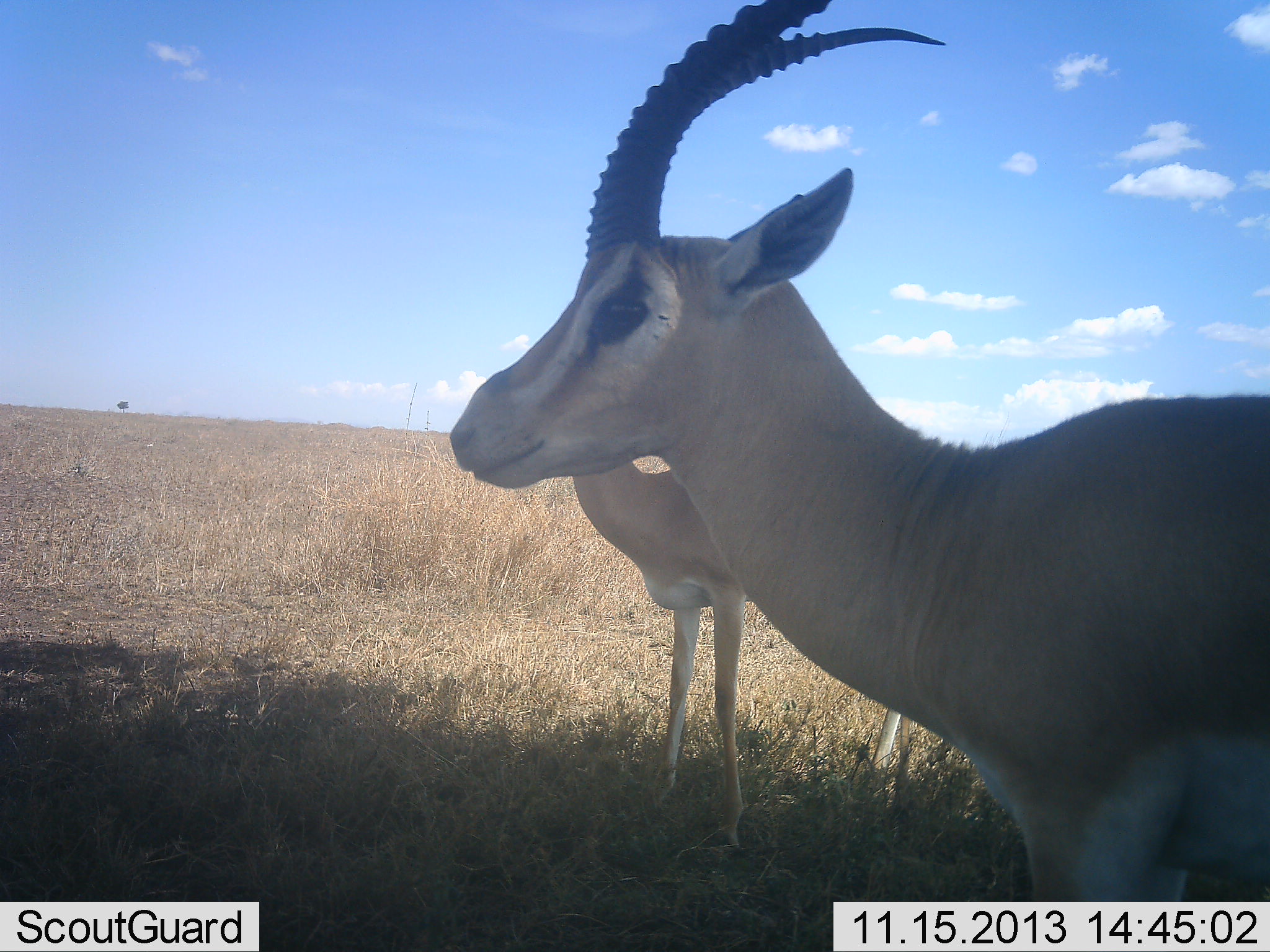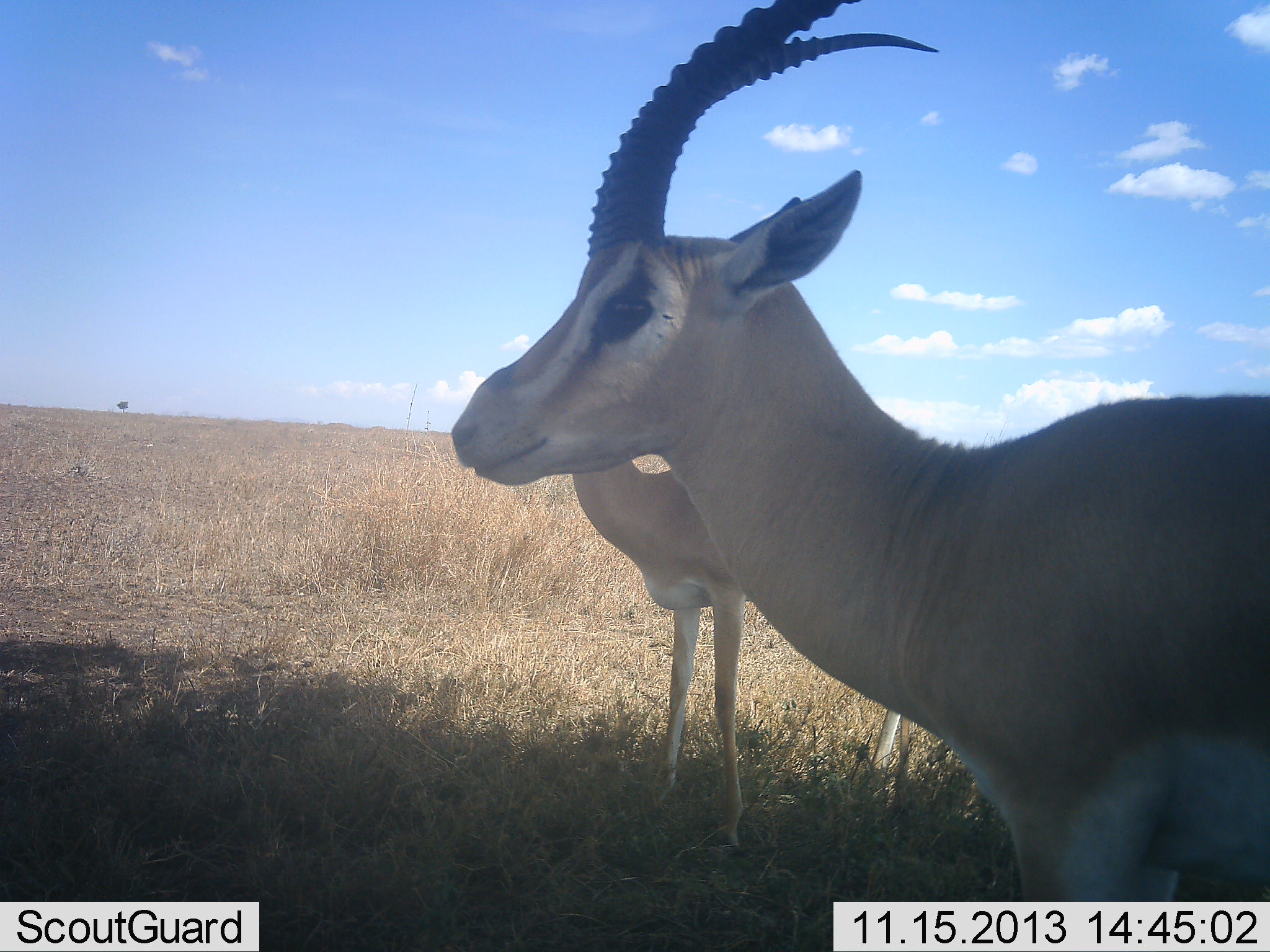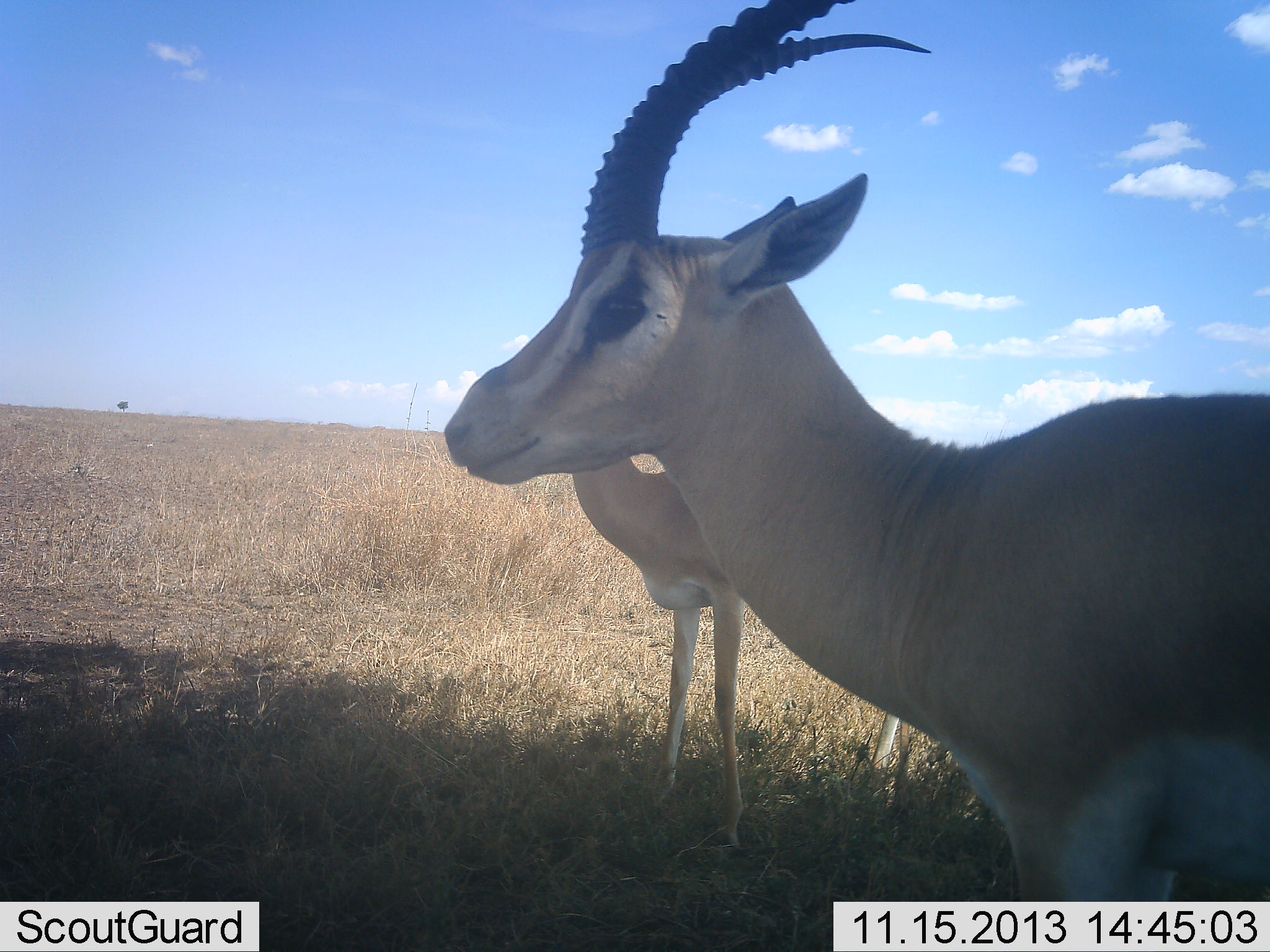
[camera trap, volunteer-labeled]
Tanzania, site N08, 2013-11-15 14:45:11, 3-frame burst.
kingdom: Animalia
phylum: Chordata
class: Mammalia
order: Artiodactyla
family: Bovidae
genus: Nanger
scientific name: Nanger granti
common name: grant's gazelle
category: gazellegrants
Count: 2.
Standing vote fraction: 88%.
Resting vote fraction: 0%.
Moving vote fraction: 12%.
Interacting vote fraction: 0%.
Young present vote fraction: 12%.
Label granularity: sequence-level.